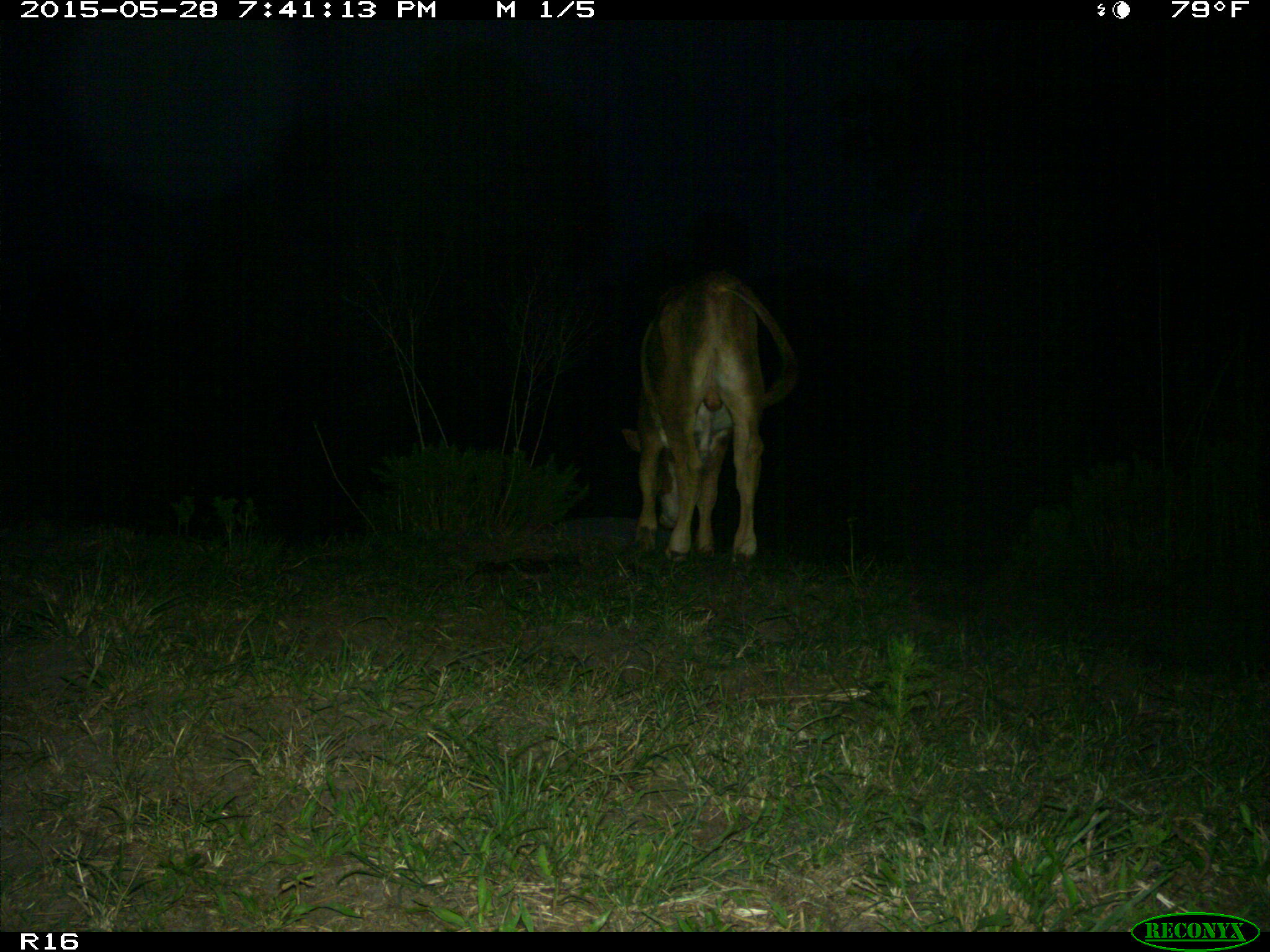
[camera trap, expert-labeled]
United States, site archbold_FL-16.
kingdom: Animalia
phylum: Chordata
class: Mammalia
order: Artiodactyla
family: Bovidae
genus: Bos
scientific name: Bos taurus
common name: domestic cow